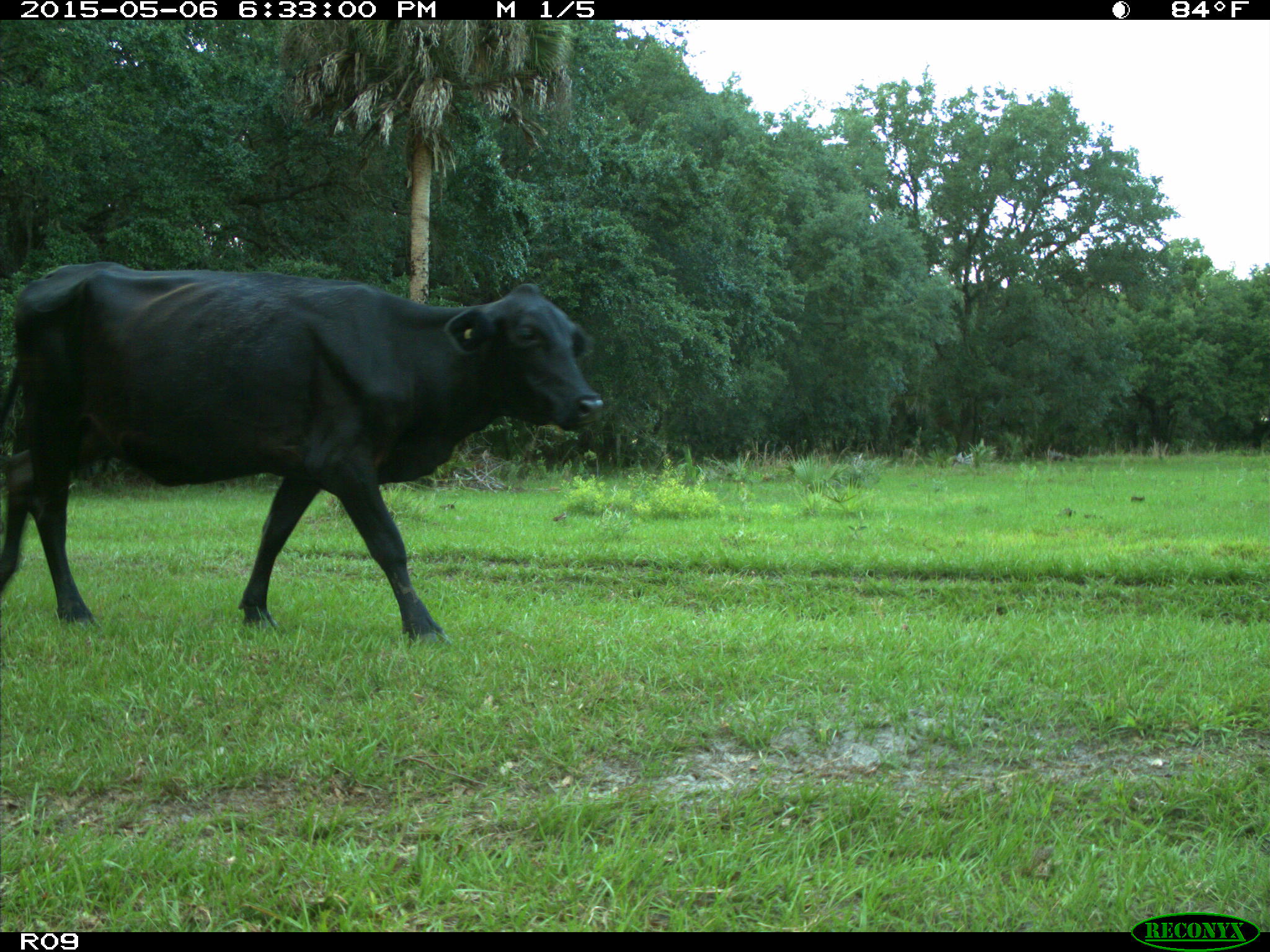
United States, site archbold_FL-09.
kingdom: Animalia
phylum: Chordata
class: Mammalia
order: Artiodactyla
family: Bovidae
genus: Bos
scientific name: Bos taurus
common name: domestic cow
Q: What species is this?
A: Bos taurus (domestic cow).